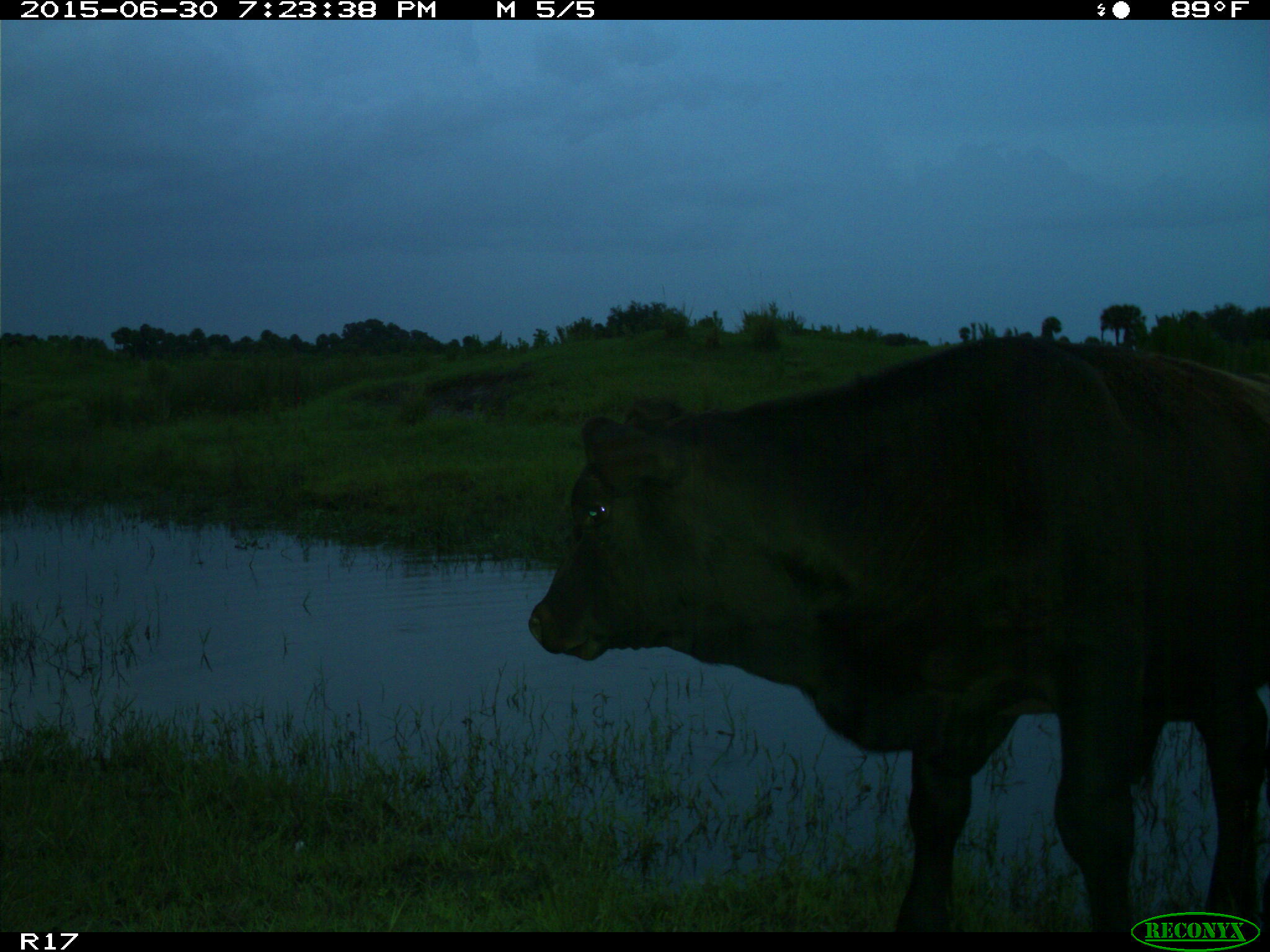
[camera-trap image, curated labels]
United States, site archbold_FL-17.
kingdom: Animalia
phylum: Chordata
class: Mammalia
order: Artiodactyla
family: Bovidae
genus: Bos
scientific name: Bos taurus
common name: domestic cow